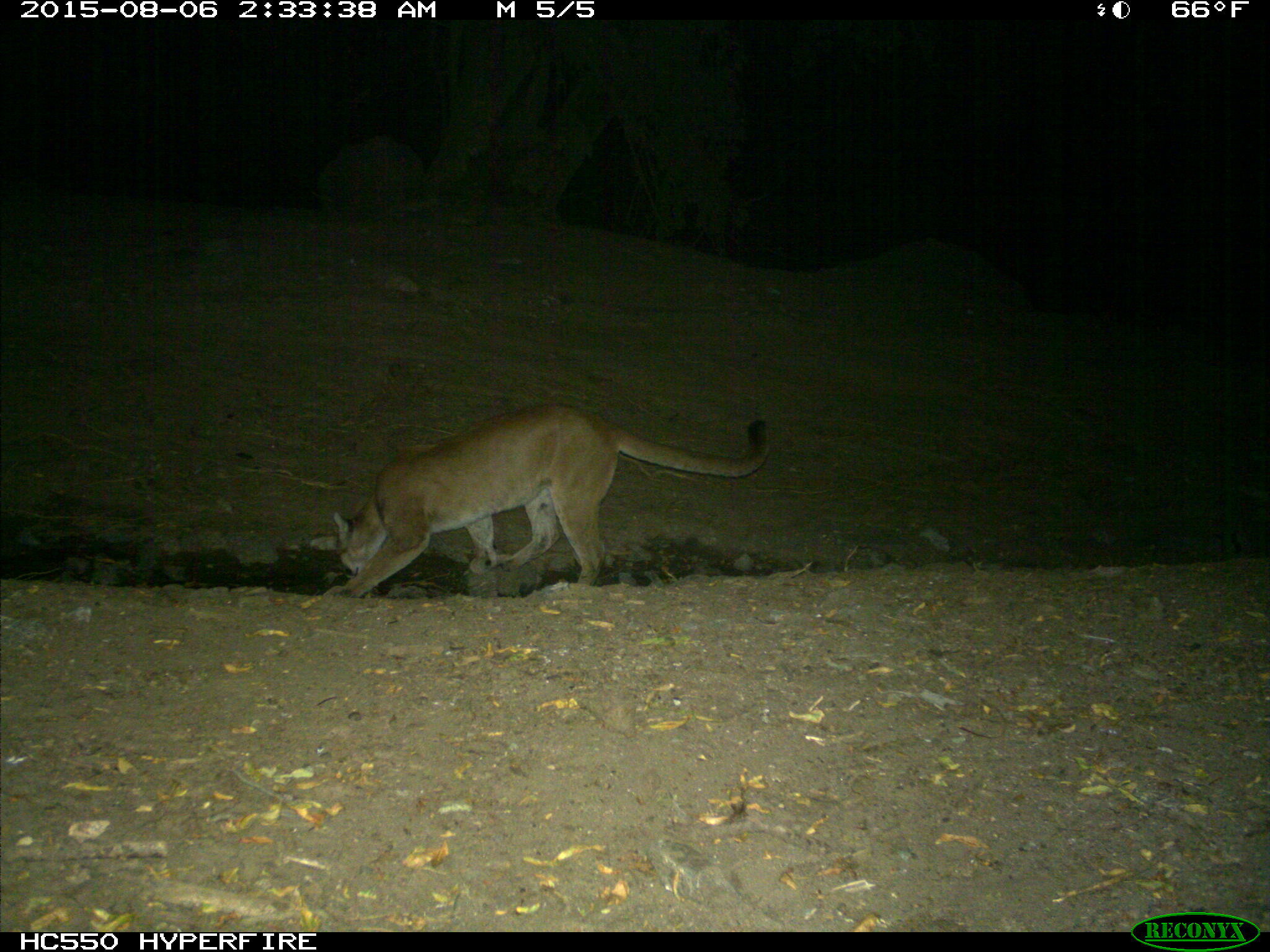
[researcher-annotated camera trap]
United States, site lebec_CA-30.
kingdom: Animalia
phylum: Chordata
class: Mammalia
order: Carnivora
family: Felidae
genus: Puma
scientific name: Puma concolor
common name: mountain lion